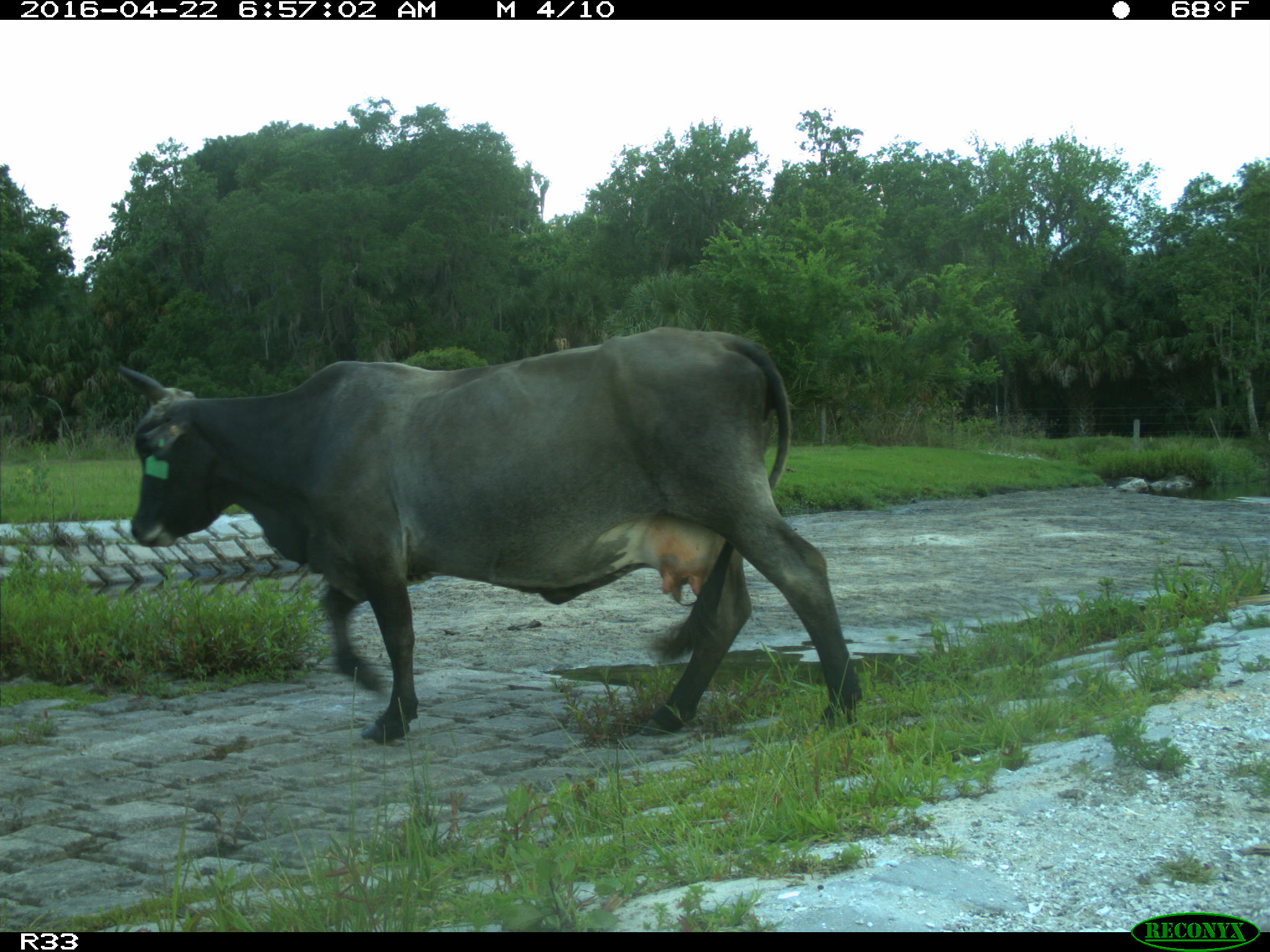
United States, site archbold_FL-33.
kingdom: Animalia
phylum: Chordata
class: Mammalia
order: Artiodactyla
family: Bovidae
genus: Bos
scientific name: Bos taurus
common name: domestic cow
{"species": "Bos taurus (domestic cow)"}